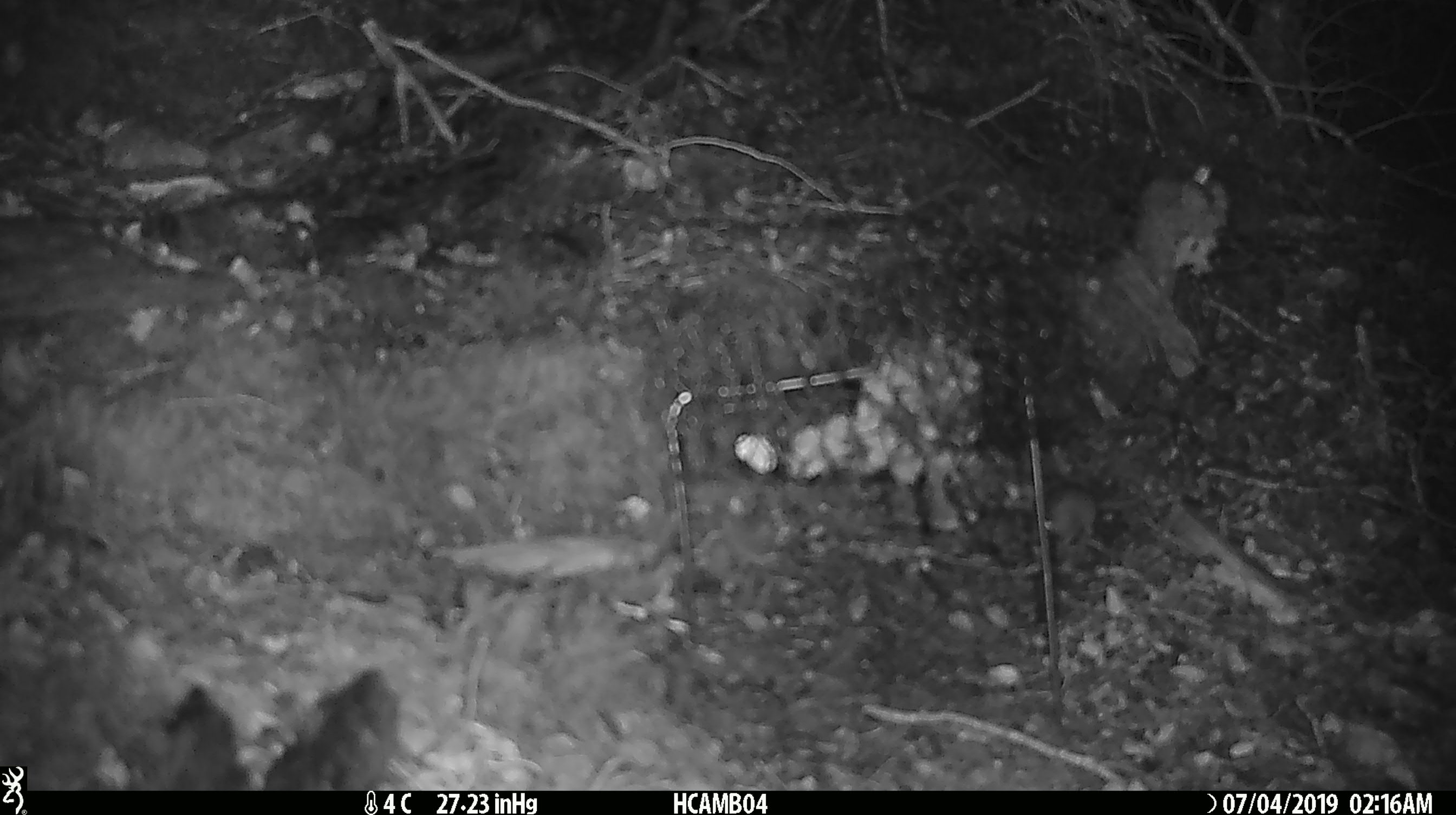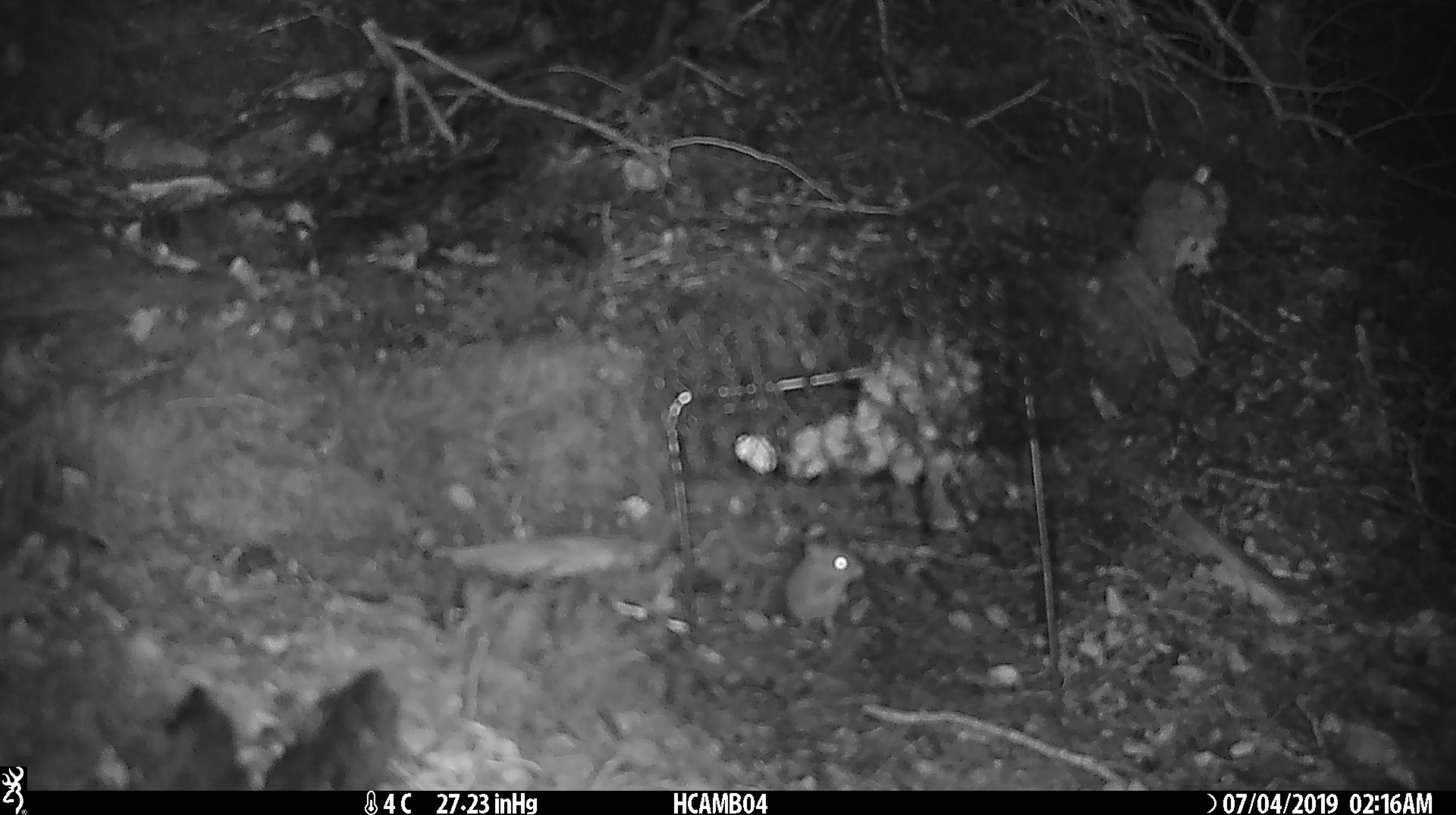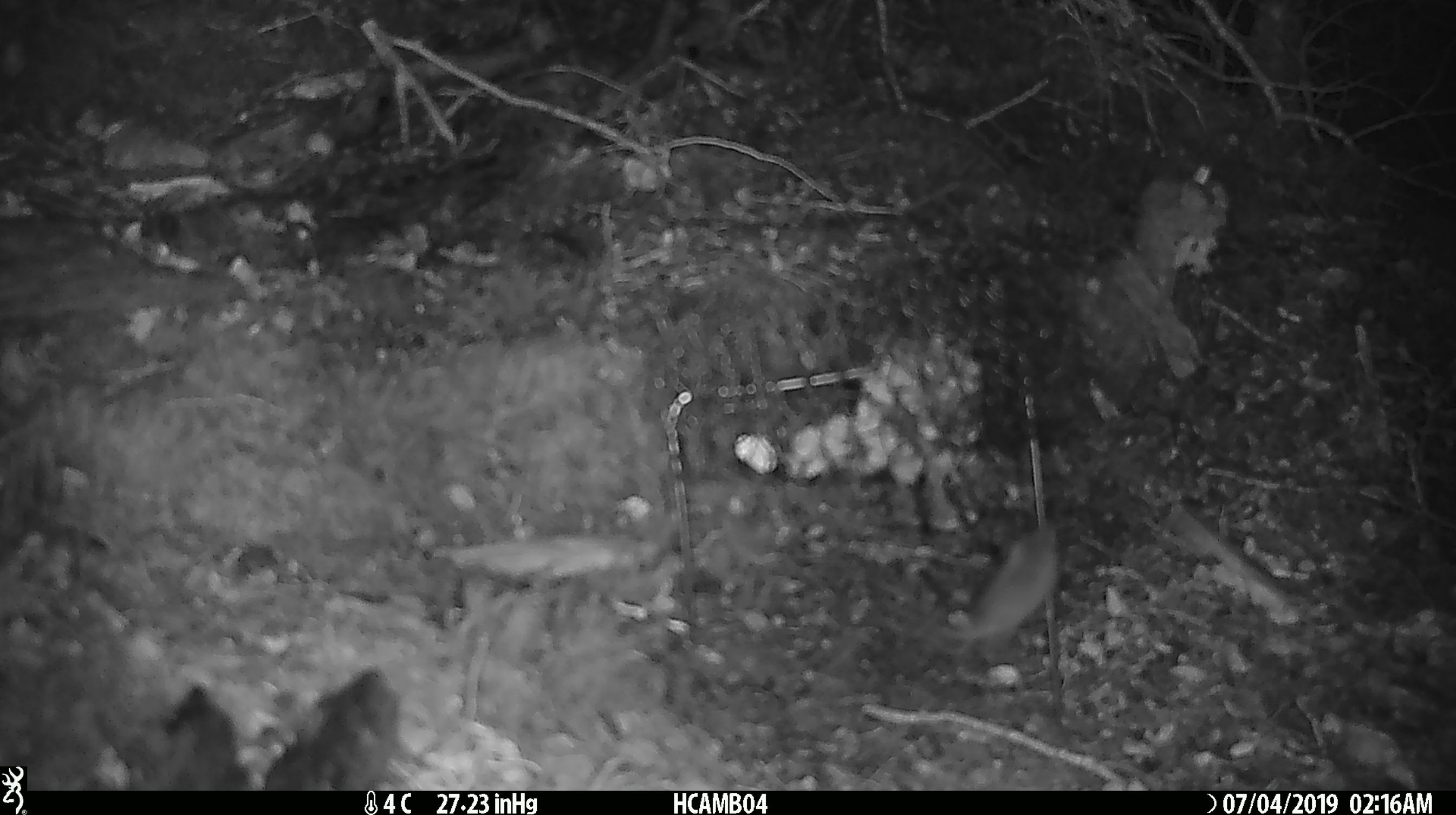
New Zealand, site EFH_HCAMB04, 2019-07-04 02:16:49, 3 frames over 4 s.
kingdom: Animalia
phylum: Chordata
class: Mammalia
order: Rodentia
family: Muridae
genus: Mus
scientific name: Mus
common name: mouse